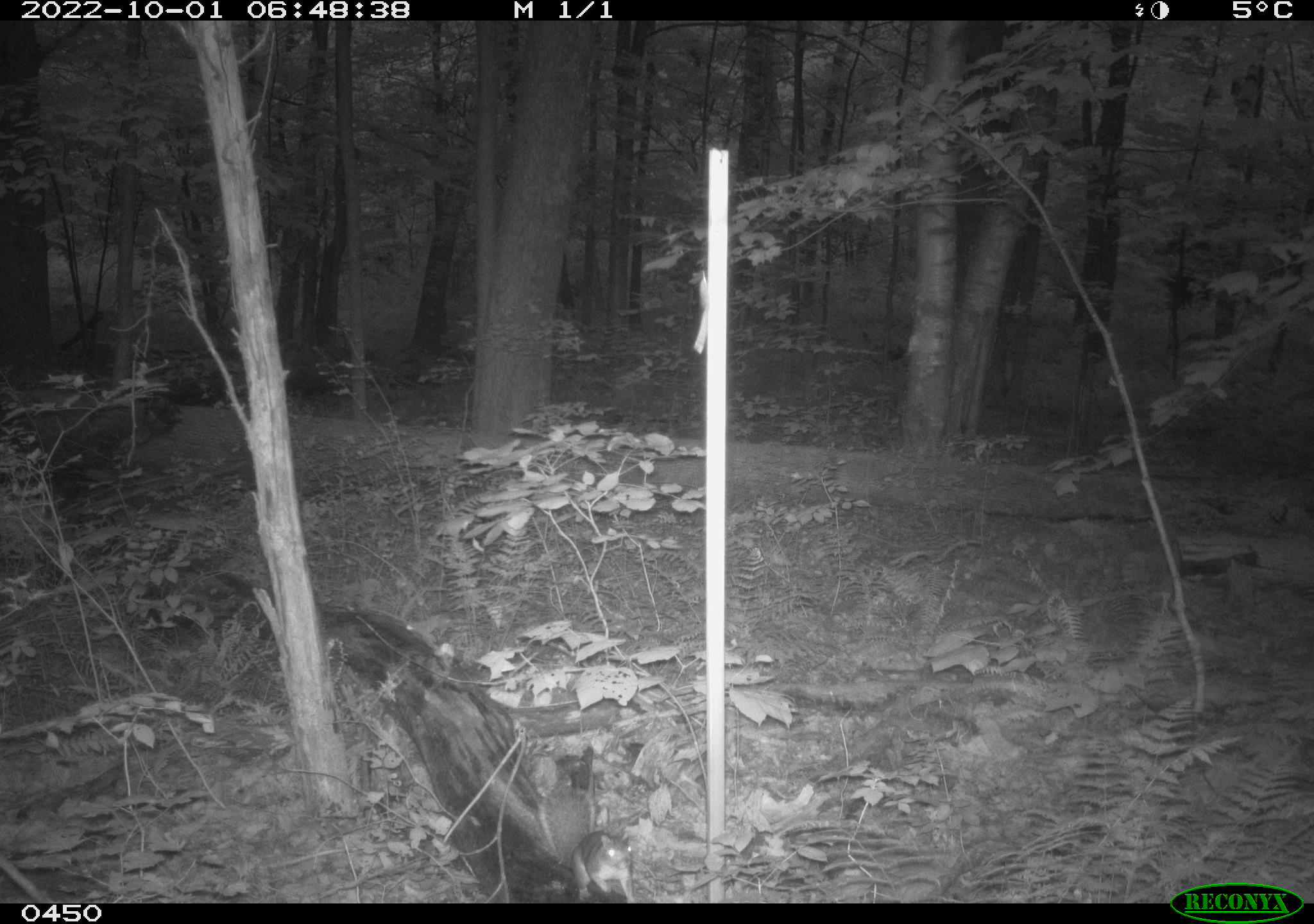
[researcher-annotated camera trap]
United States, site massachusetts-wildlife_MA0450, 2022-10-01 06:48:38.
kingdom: Animalia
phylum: Chordata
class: Mammalia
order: Rodentia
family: Sciuridae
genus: Sciurus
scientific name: Sciurus carolinensis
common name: gray squirrel